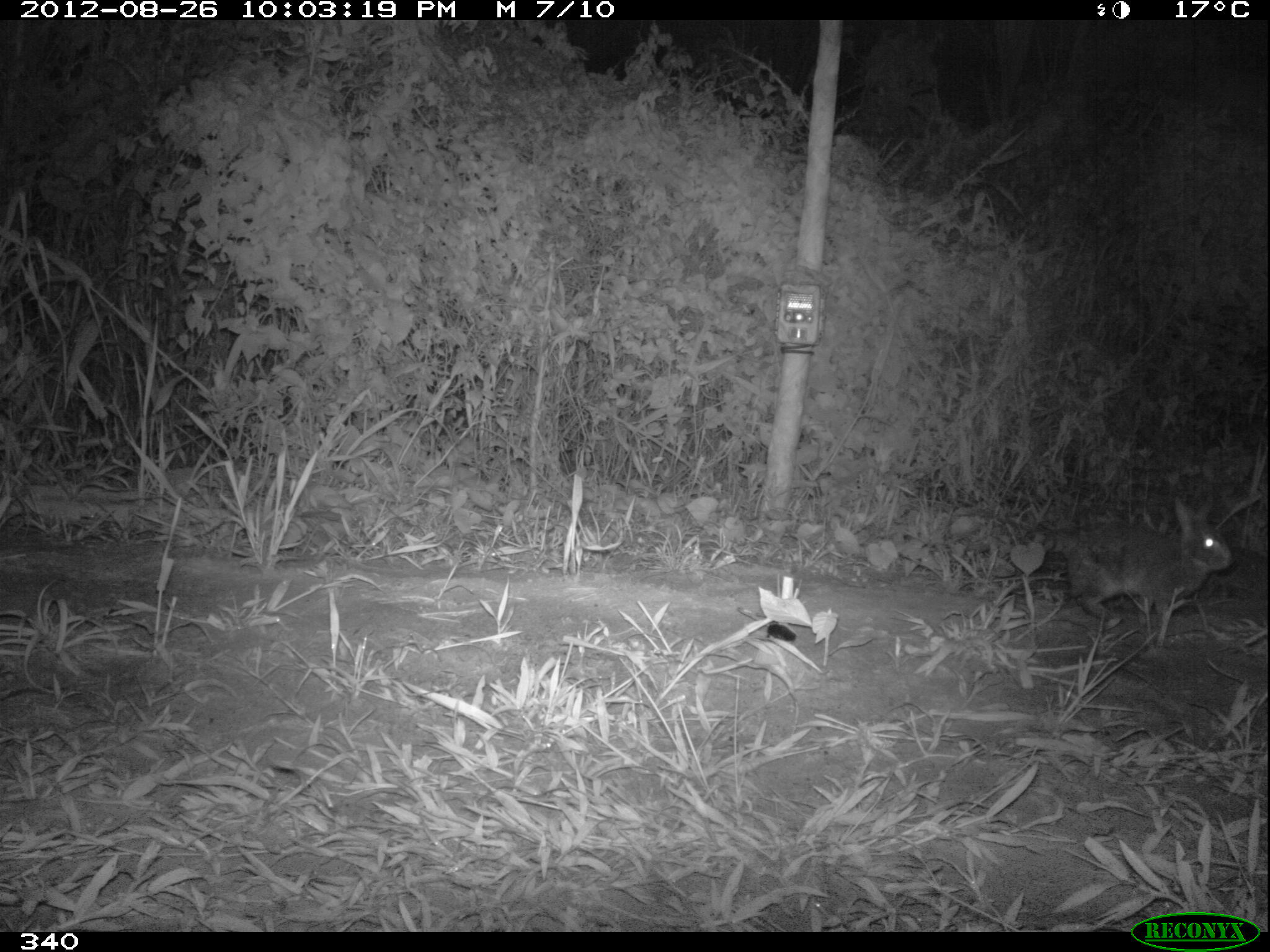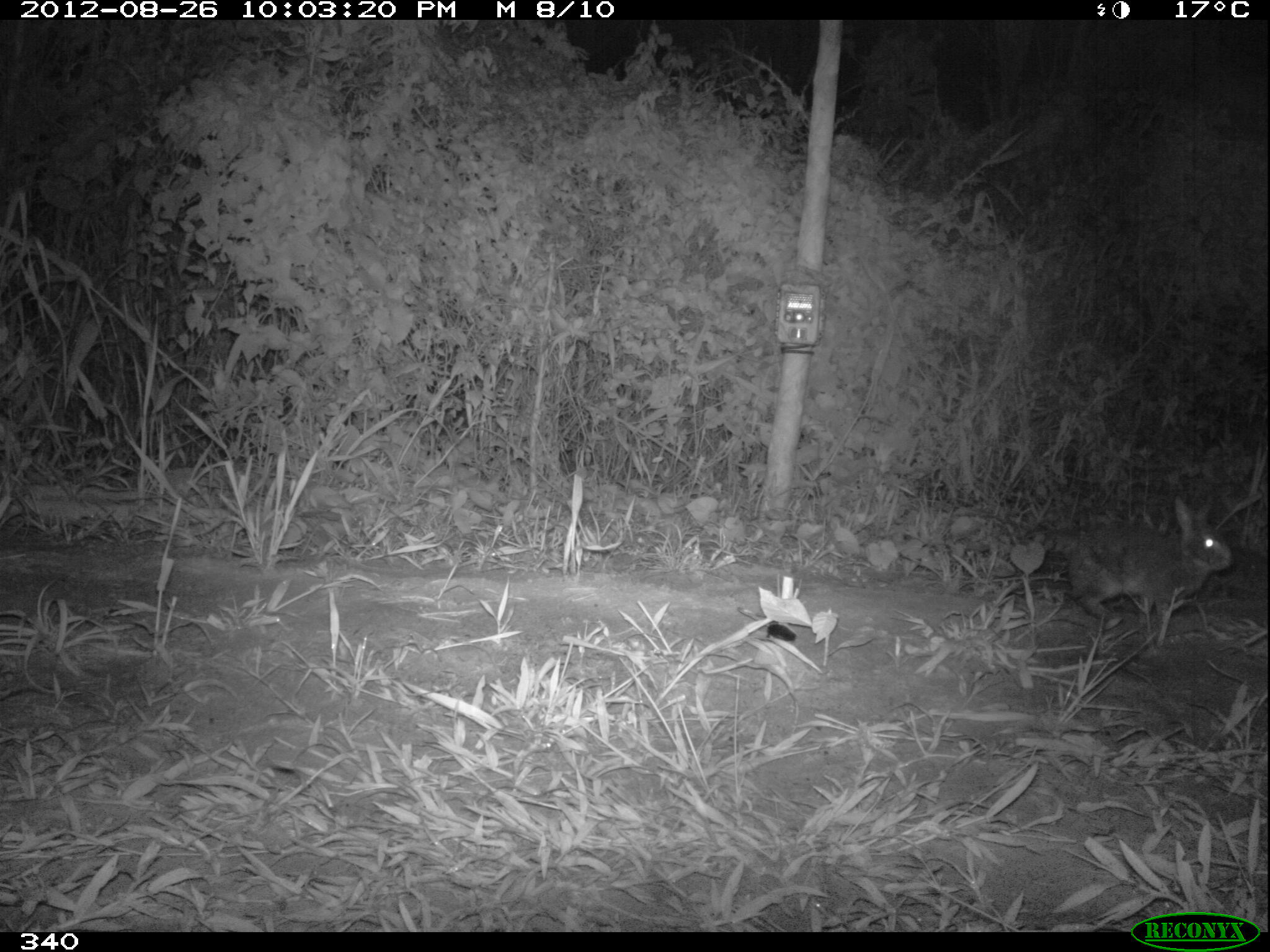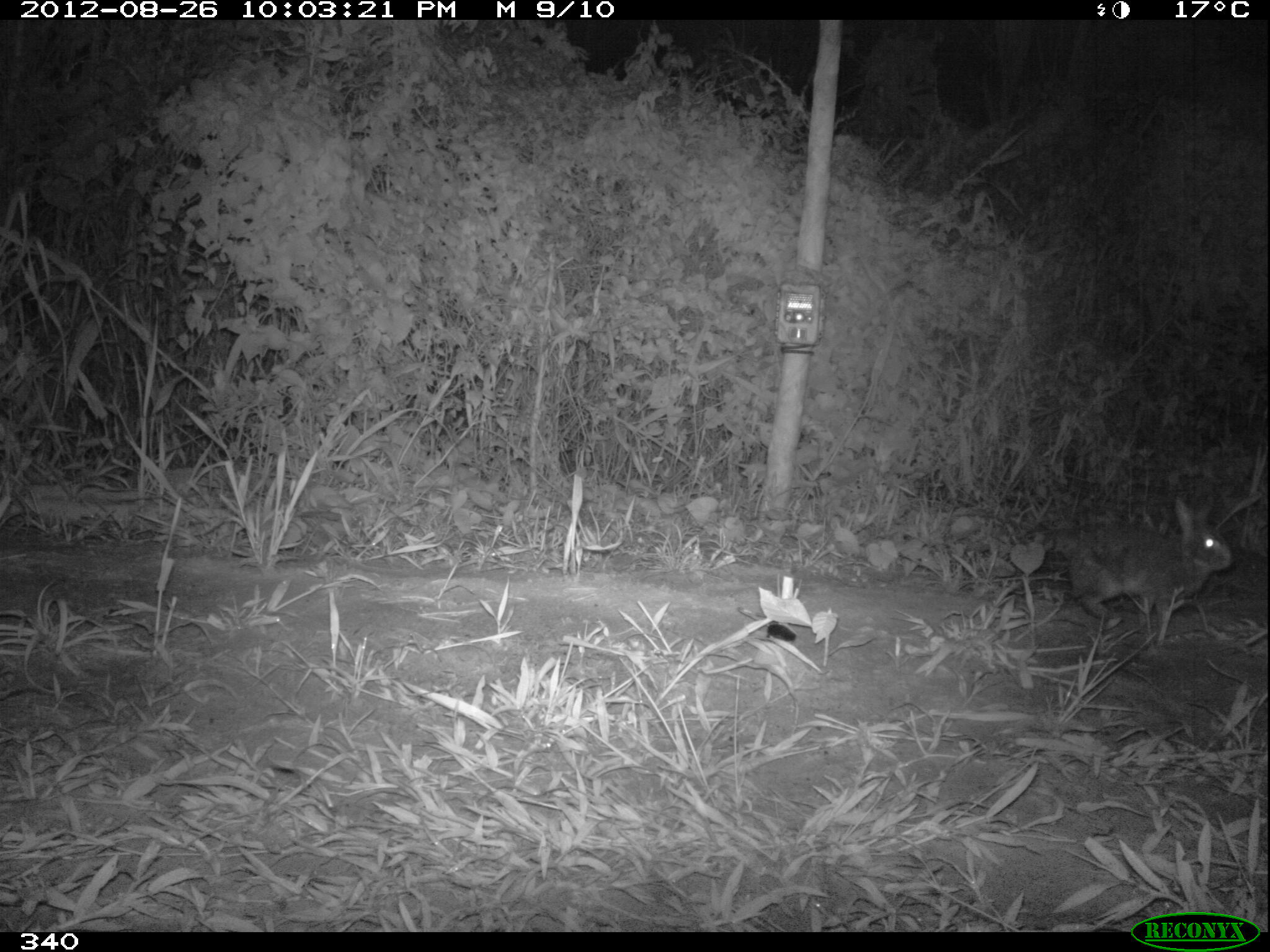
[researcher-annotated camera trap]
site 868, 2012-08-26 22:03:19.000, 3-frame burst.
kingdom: Animalia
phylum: Chordata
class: Mammalia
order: Lagomorpha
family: Leporidae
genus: Sylvilagus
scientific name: Sylvilagus brasiliensis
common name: tapeti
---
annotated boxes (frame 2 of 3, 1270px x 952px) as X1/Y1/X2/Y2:
sylvilagus brasiliensis: 1066/494/1231/623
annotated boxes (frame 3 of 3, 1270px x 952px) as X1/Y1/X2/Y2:
sylvilagus brasiliensis: 1065/488/1229/622